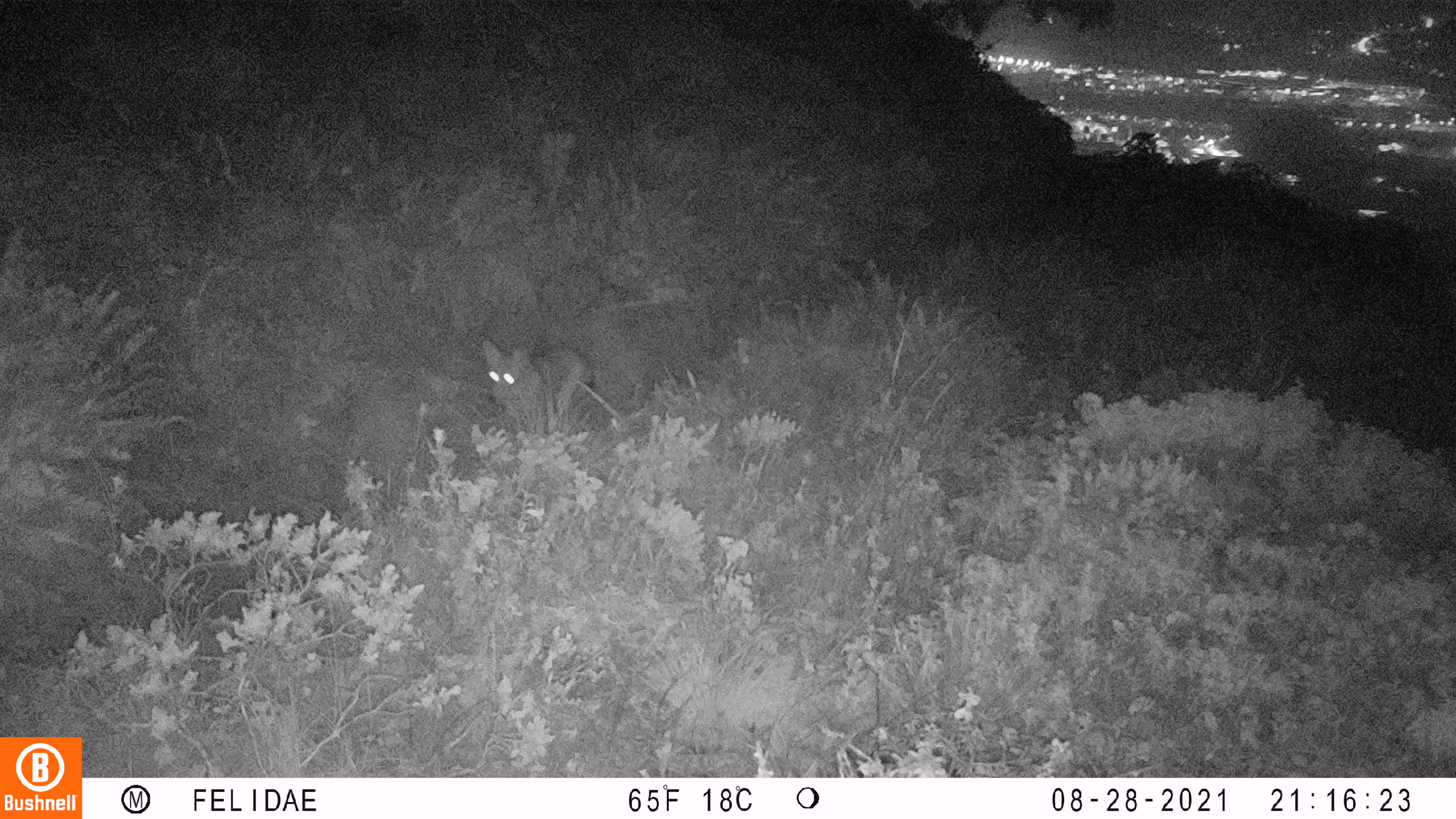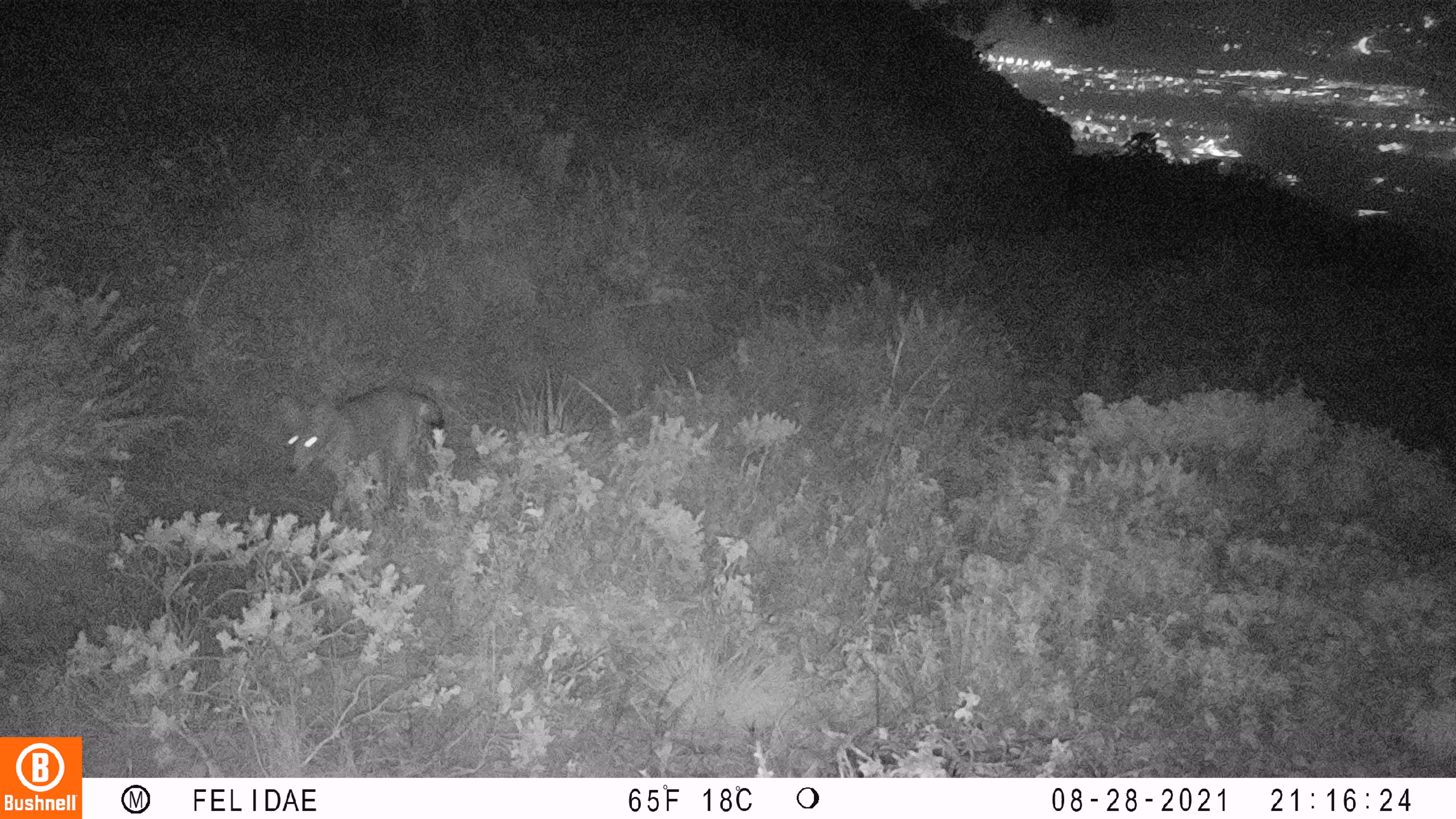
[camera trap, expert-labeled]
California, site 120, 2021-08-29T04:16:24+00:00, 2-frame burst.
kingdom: Animalia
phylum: Chordata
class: Mammalia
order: Carnivora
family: Canidae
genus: Canis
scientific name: Canis latrans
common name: coyote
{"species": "coyote (Canis latrans)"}